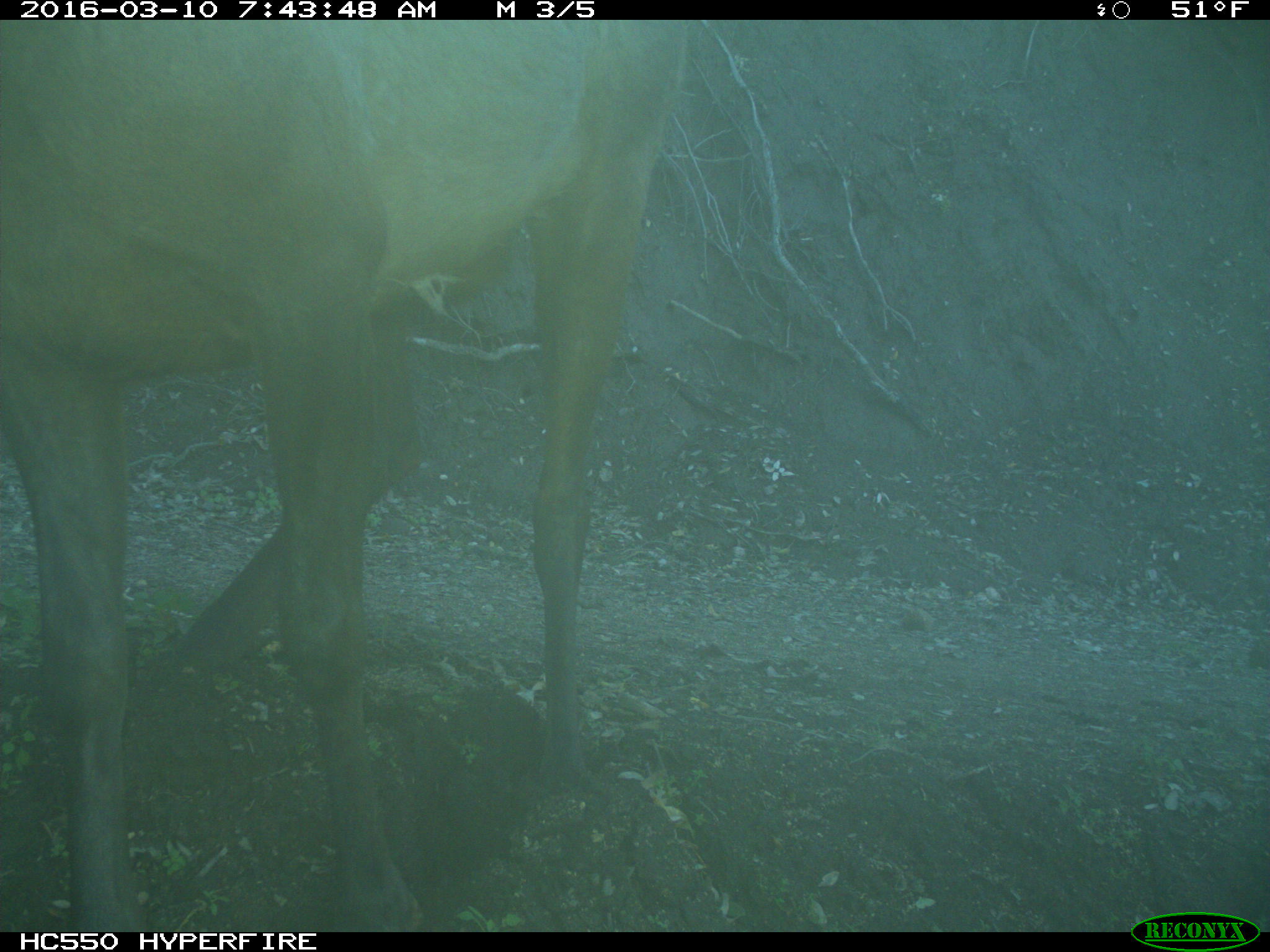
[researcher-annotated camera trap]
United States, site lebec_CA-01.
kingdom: Animalia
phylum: Chordata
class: Mammalia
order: Artiodactyla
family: Cervidae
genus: Cervus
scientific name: Cervus canadensis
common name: elk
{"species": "Cervus canadensis (elk)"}